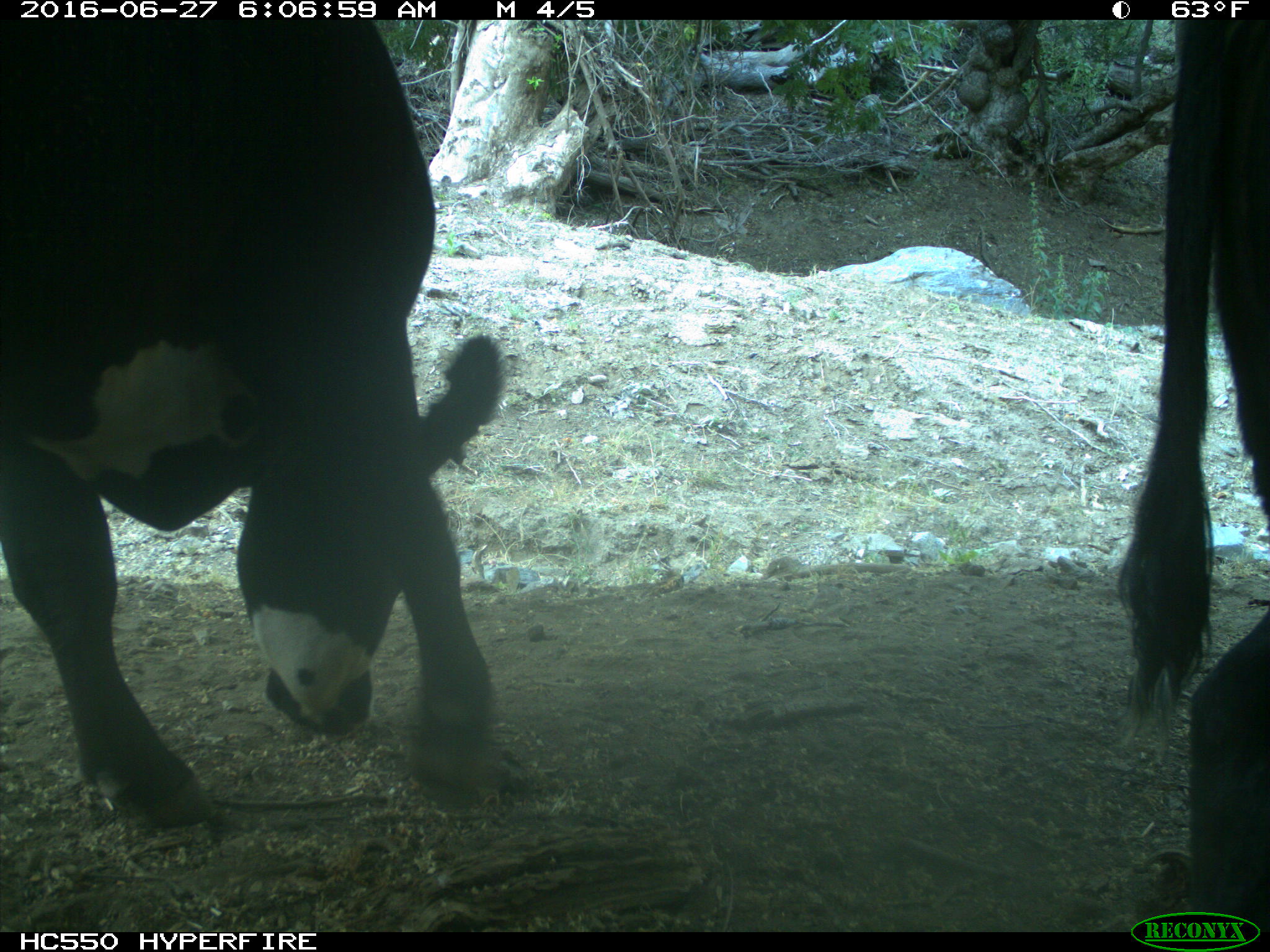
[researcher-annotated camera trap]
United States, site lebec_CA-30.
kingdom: Animalia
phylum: Chordata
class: Mammalia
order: Artiodactyla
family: Bovidae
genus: Bos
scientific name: Bos taurus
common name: domestic cow